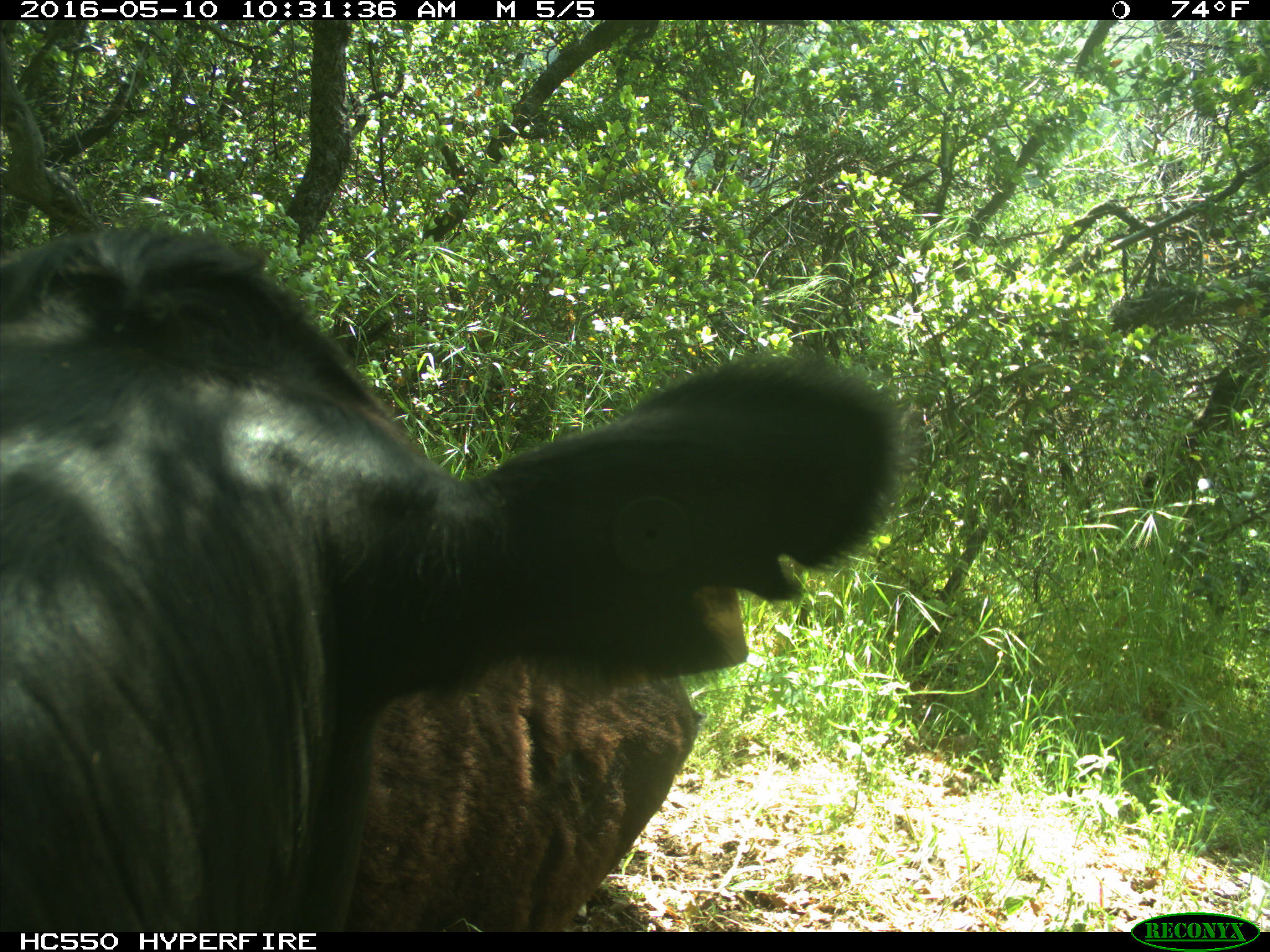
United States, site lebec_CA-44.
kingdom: Animalia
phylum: Chordata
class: Mammalia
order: Artiodactyla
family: Bovidae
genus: Bos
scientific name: Bos taurus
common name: domestic cow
Bos taurus (domestic cow).